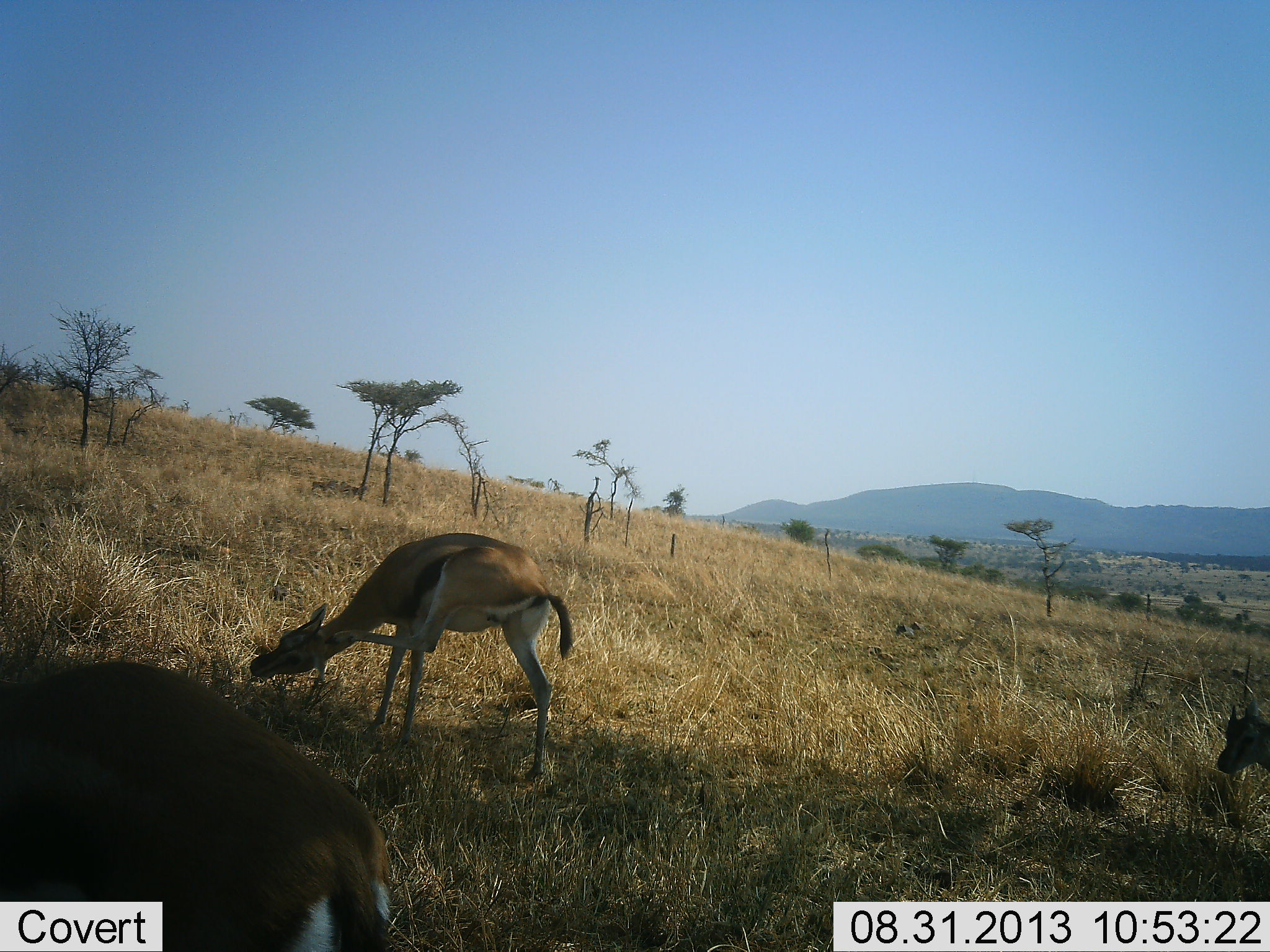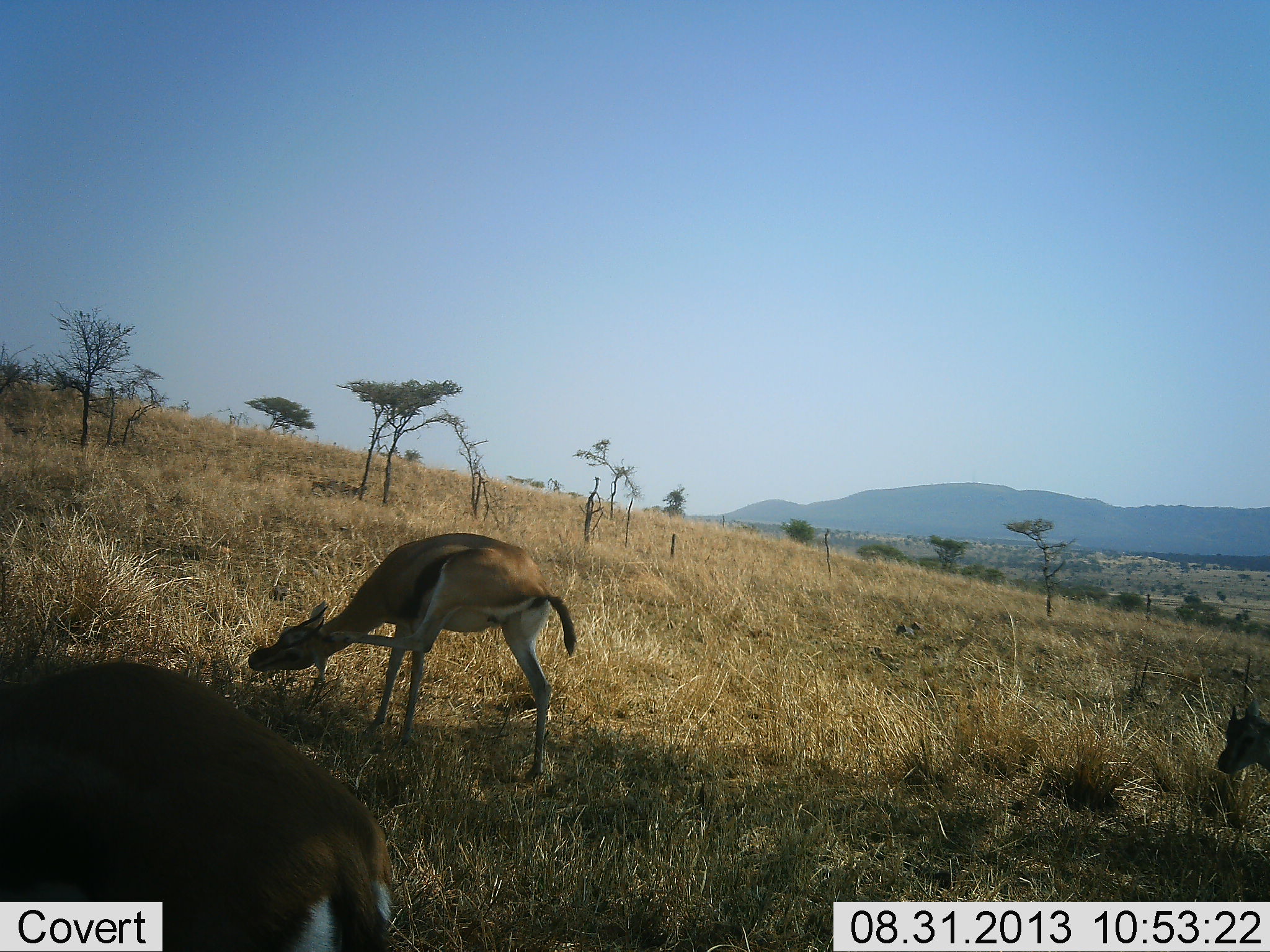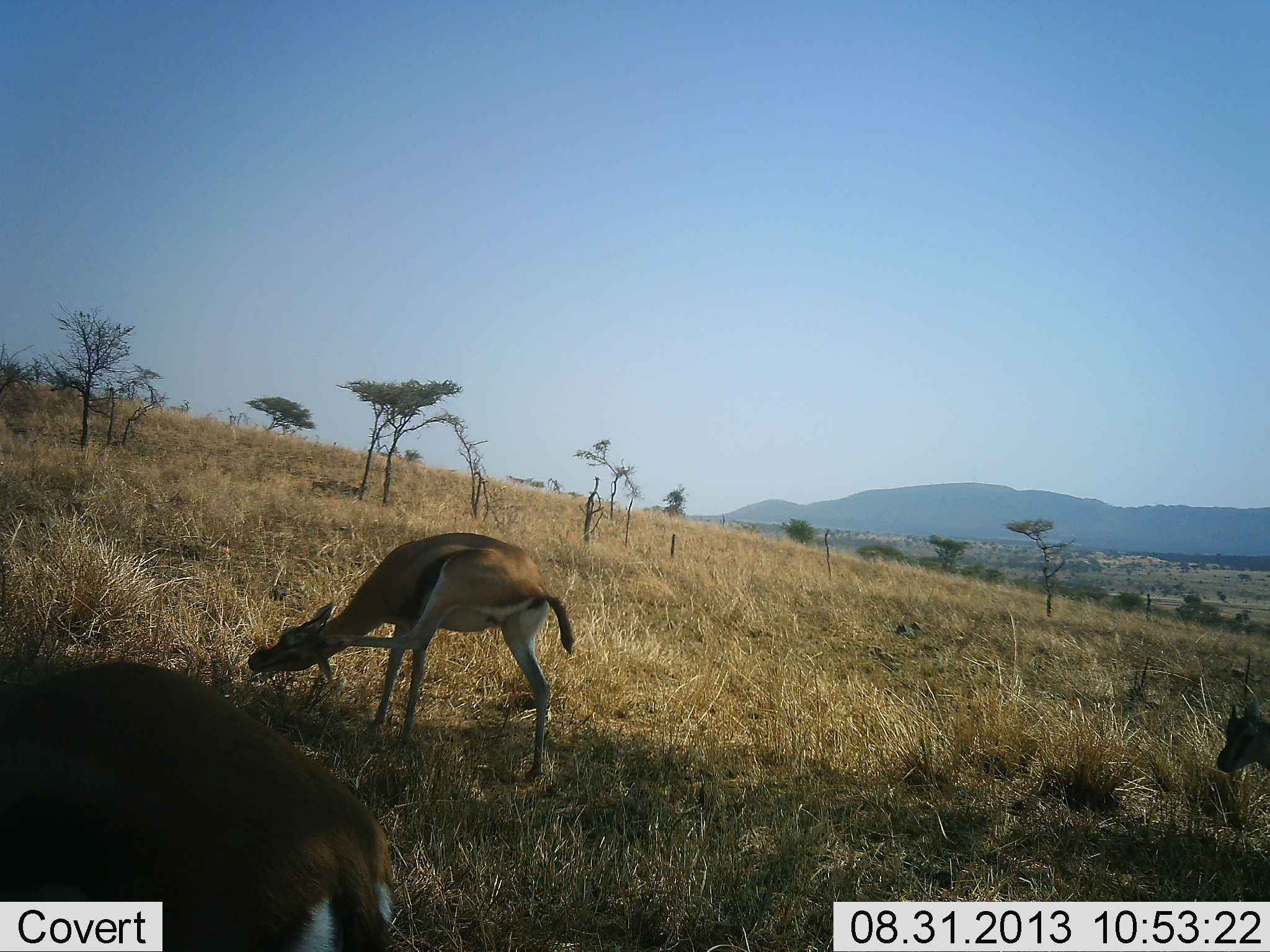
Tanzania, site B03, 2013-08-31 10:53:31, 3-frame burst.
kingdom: Animalia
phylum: Chordata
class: Mammalia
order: Artiodactyla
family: Bovidae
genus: Eudorcas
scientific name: Eudorcas thomsonii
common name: thomson's gazelle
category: gazellethomsons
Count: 3.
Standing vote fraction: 94%.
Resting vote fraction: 17%.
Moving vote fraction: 17%.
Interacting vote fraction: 6%.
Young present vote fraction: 0%.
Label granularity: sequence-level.